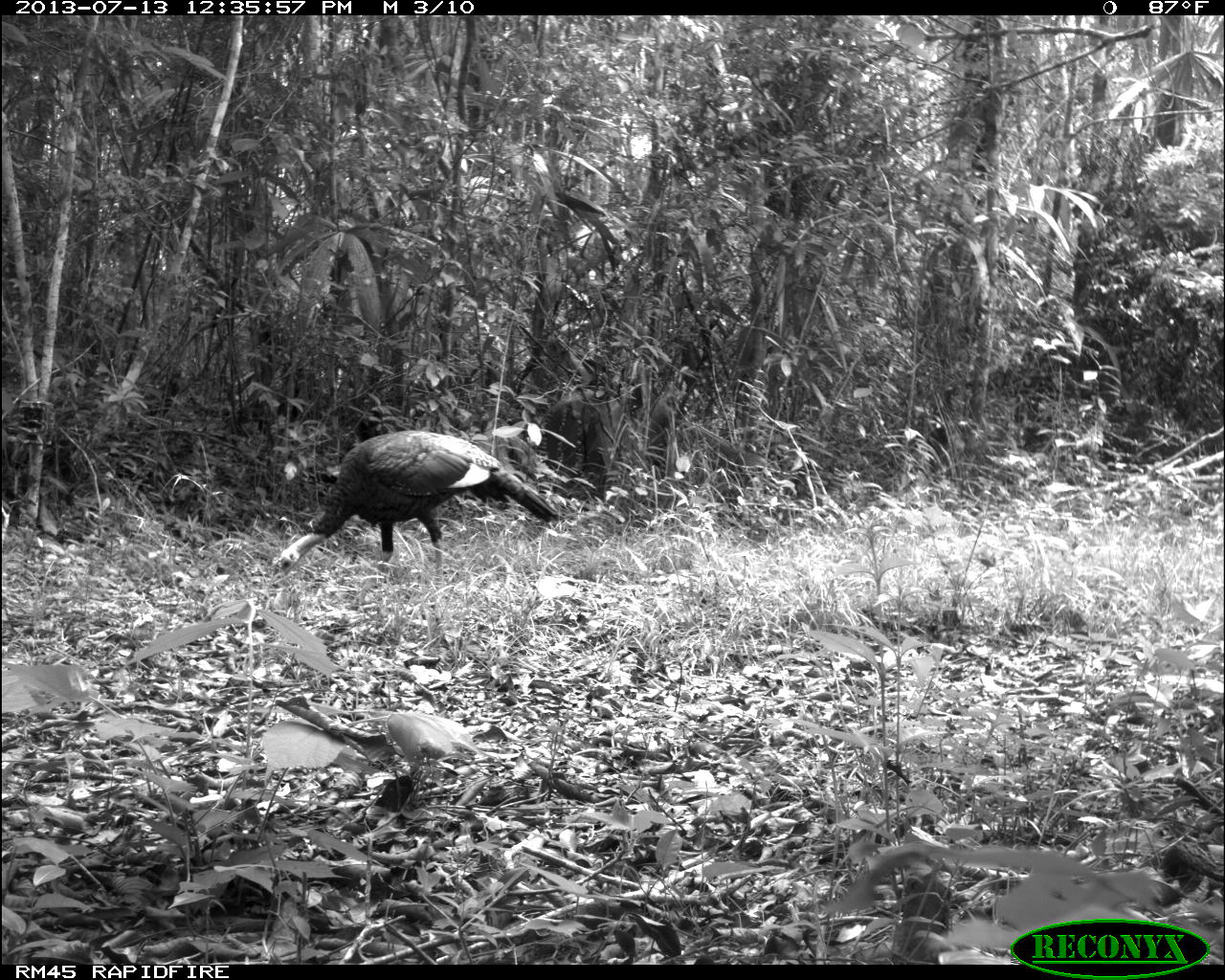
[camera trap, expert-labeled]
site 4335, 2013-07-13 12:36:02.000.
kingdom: Animalia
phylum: Chordata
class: Aves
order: Galliformes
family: Phasianidae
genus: Meleagris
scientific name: Meleagris ocellata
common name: ocellated turkey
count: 1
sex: female